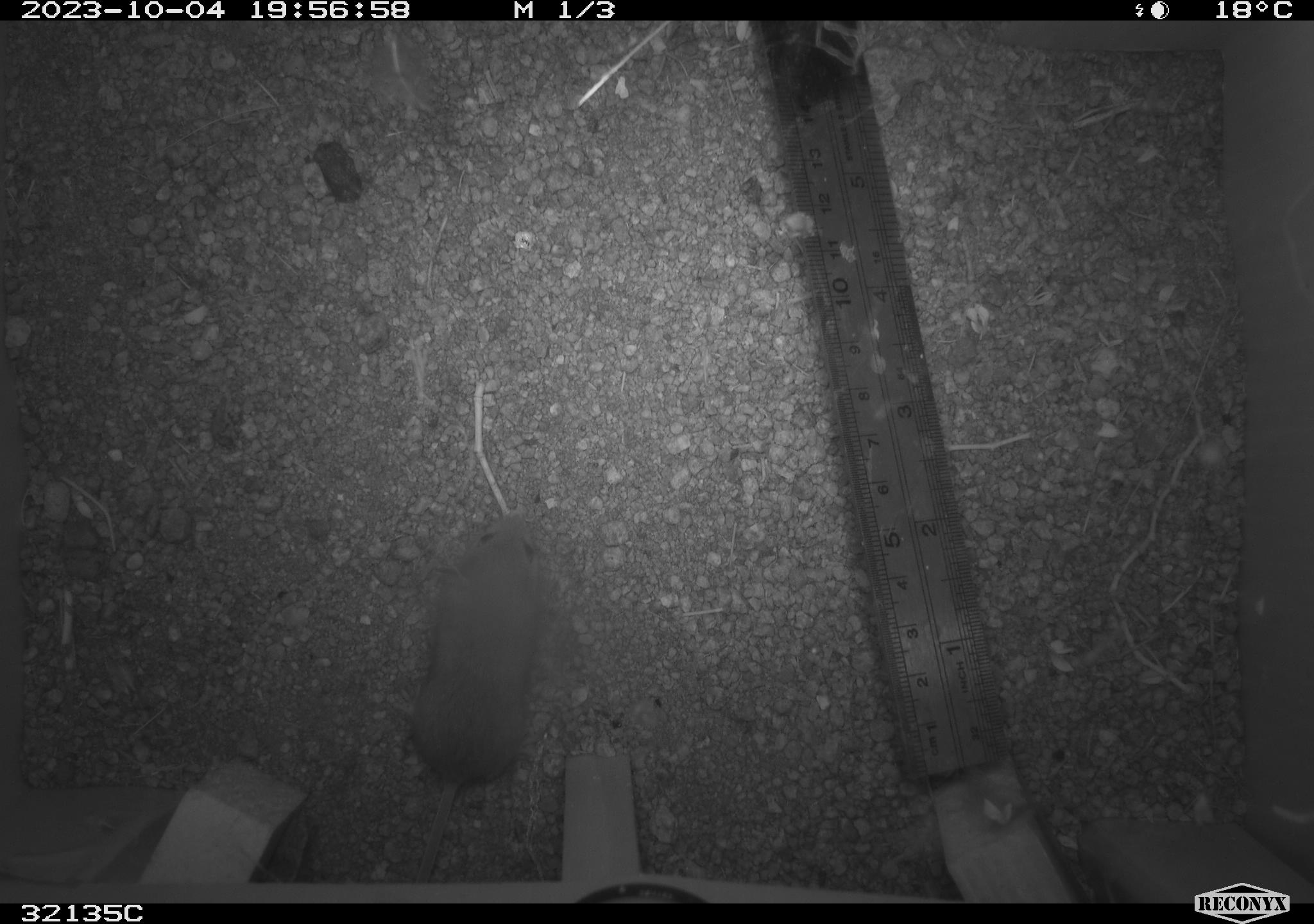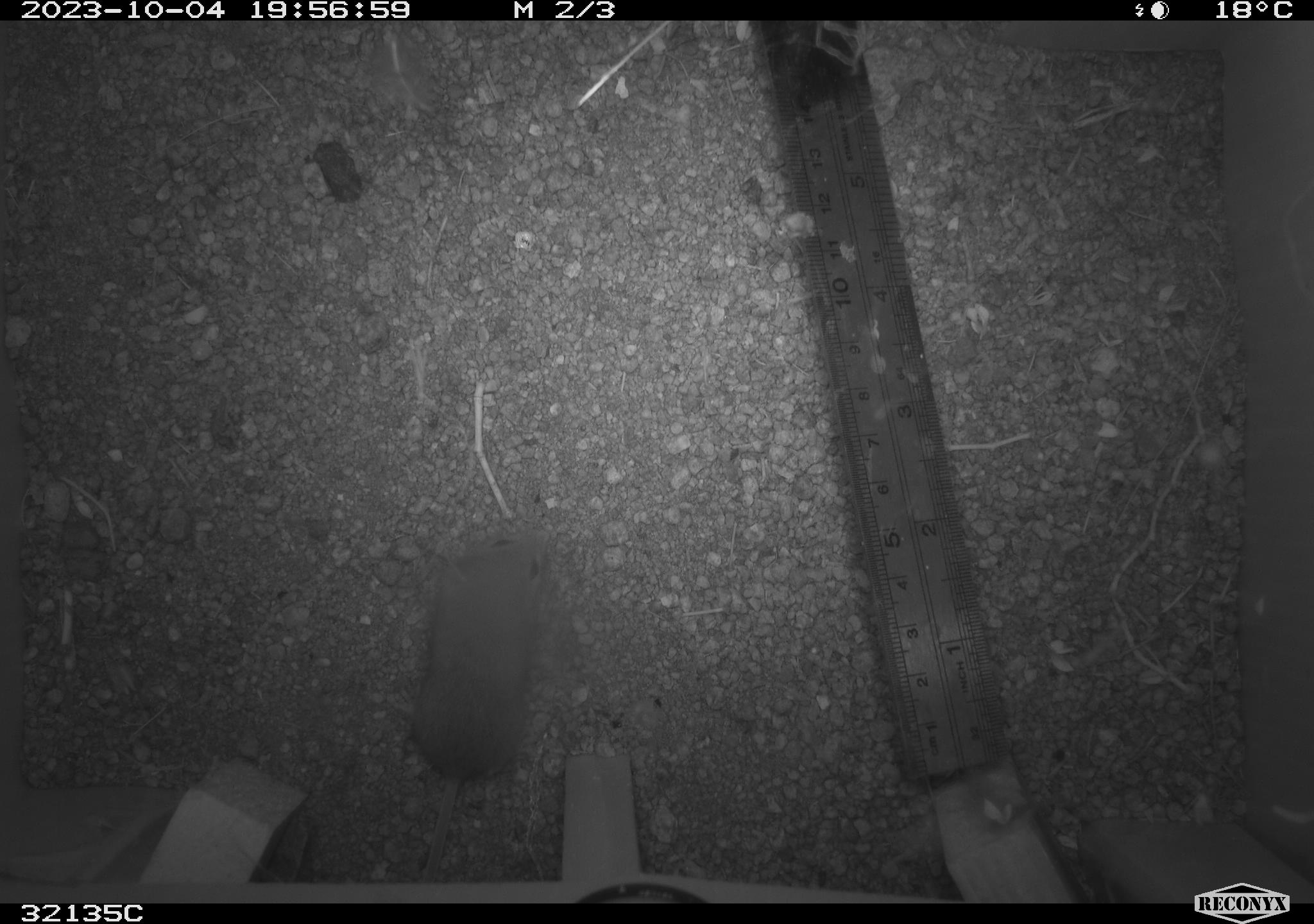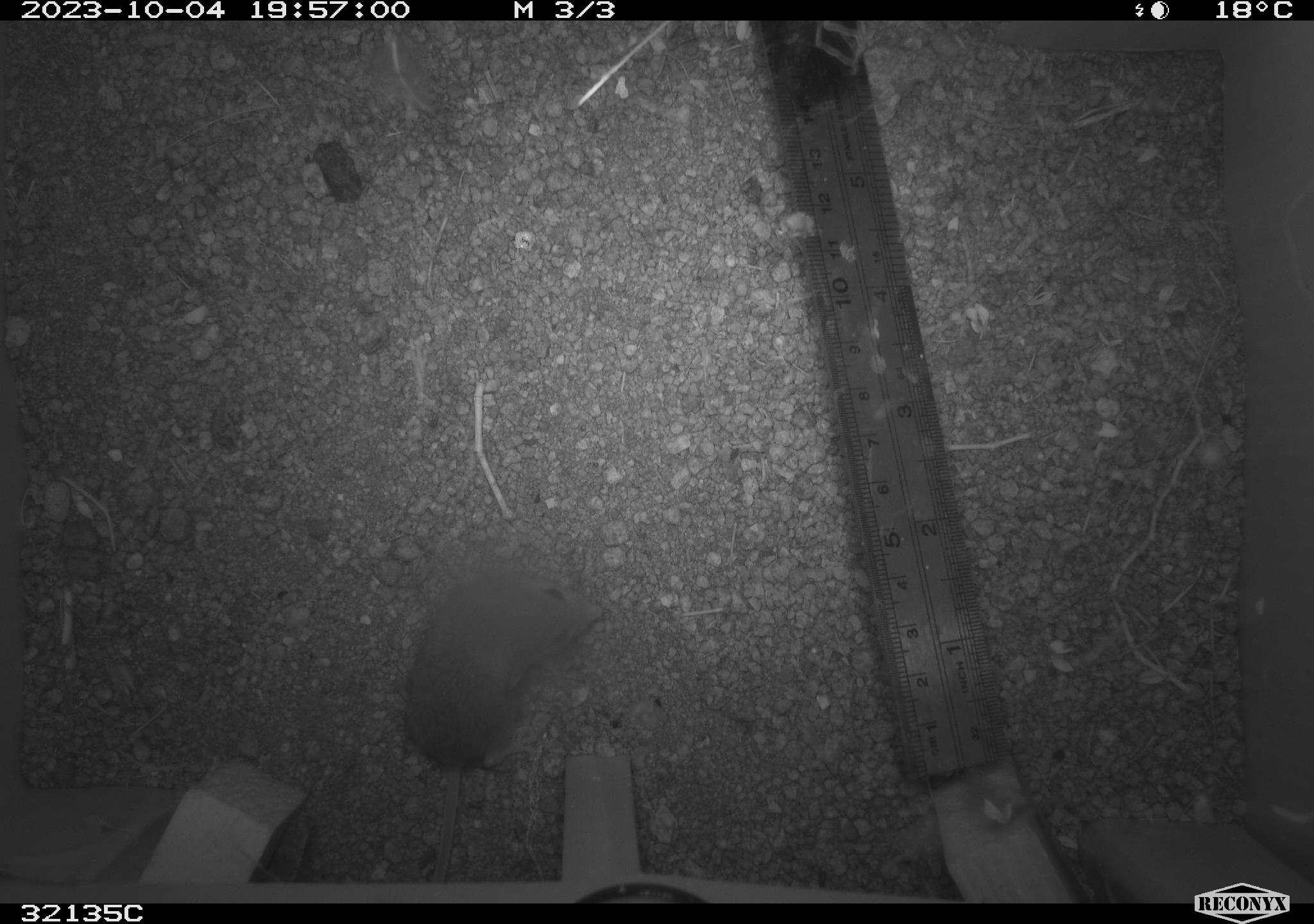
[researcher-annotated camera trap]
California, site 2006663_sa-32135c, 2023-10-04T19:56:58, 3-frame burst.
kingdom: Animalia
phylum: Chordata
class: Mammalia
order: Rodentia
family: Cricetidae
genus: Peromyscus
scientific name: Peromyscus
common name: deer mice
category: peromyscus species